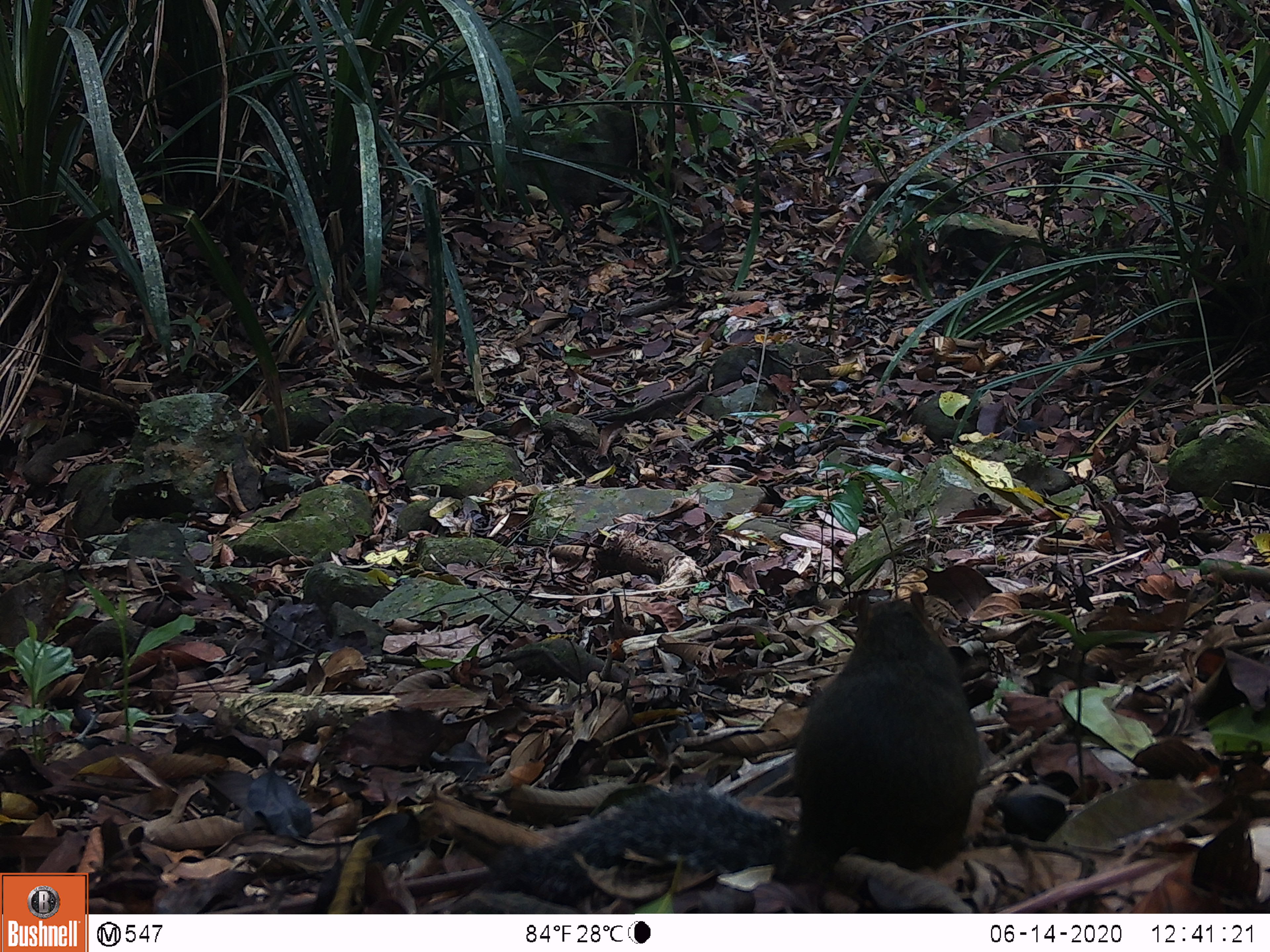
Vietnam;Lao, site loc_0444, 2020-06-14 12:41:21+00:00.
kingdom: Animalia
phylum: Chordata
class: Mammalia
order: Rodentia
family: Sciuridae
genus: Dremomys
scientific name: Dremomys rufigenis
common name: red-cheeked squirrel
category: red cheeked squirrel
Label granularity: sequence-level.